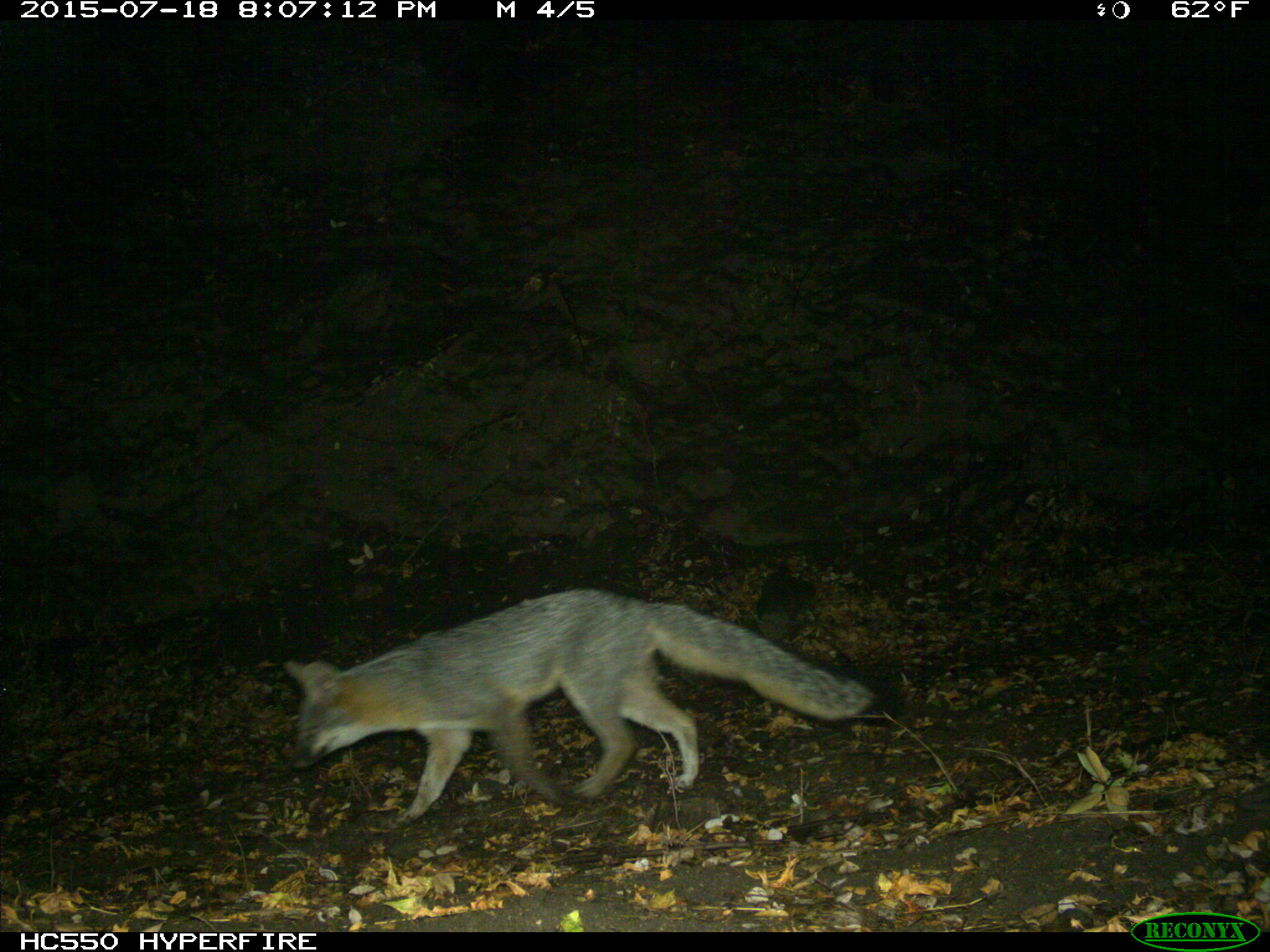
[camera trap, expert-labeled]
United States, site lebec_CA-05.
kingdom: Animalia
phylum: Chordata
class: Mammalia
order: Carnivora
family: Canidae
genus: Urocyon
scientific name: Urocyon cinereoargenteus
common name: gray fox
Urocyon cinereoargenteus (gray fox).